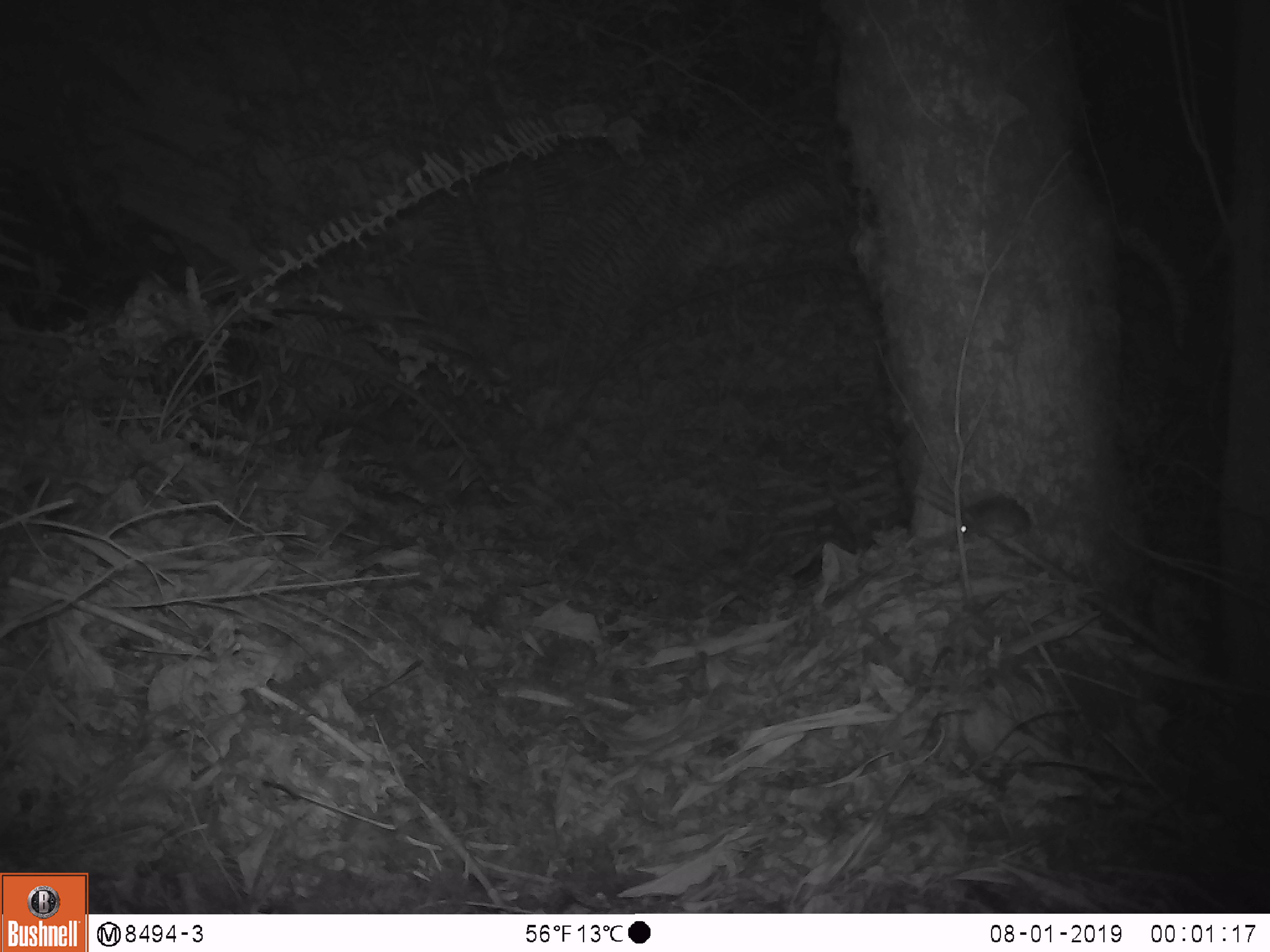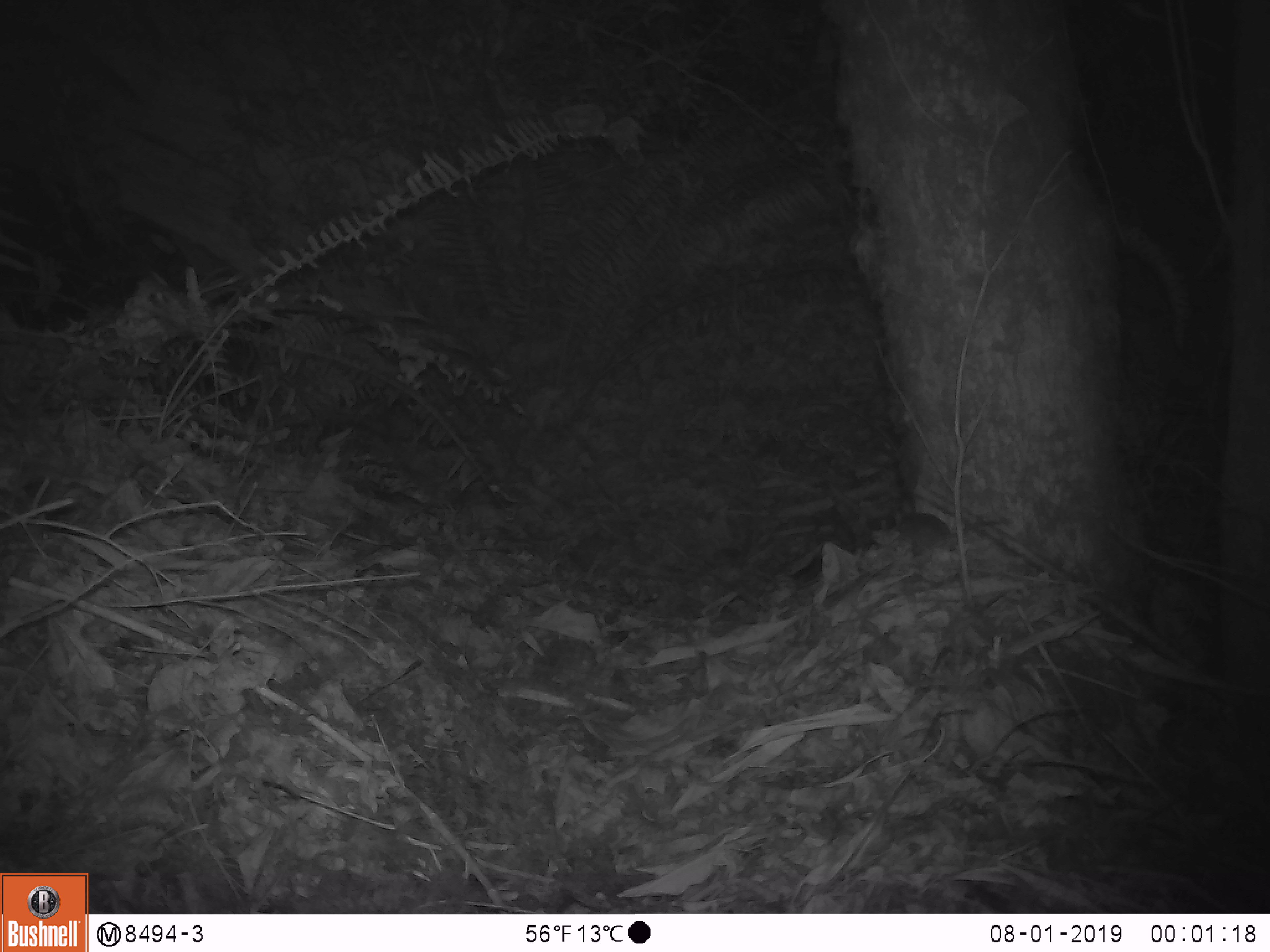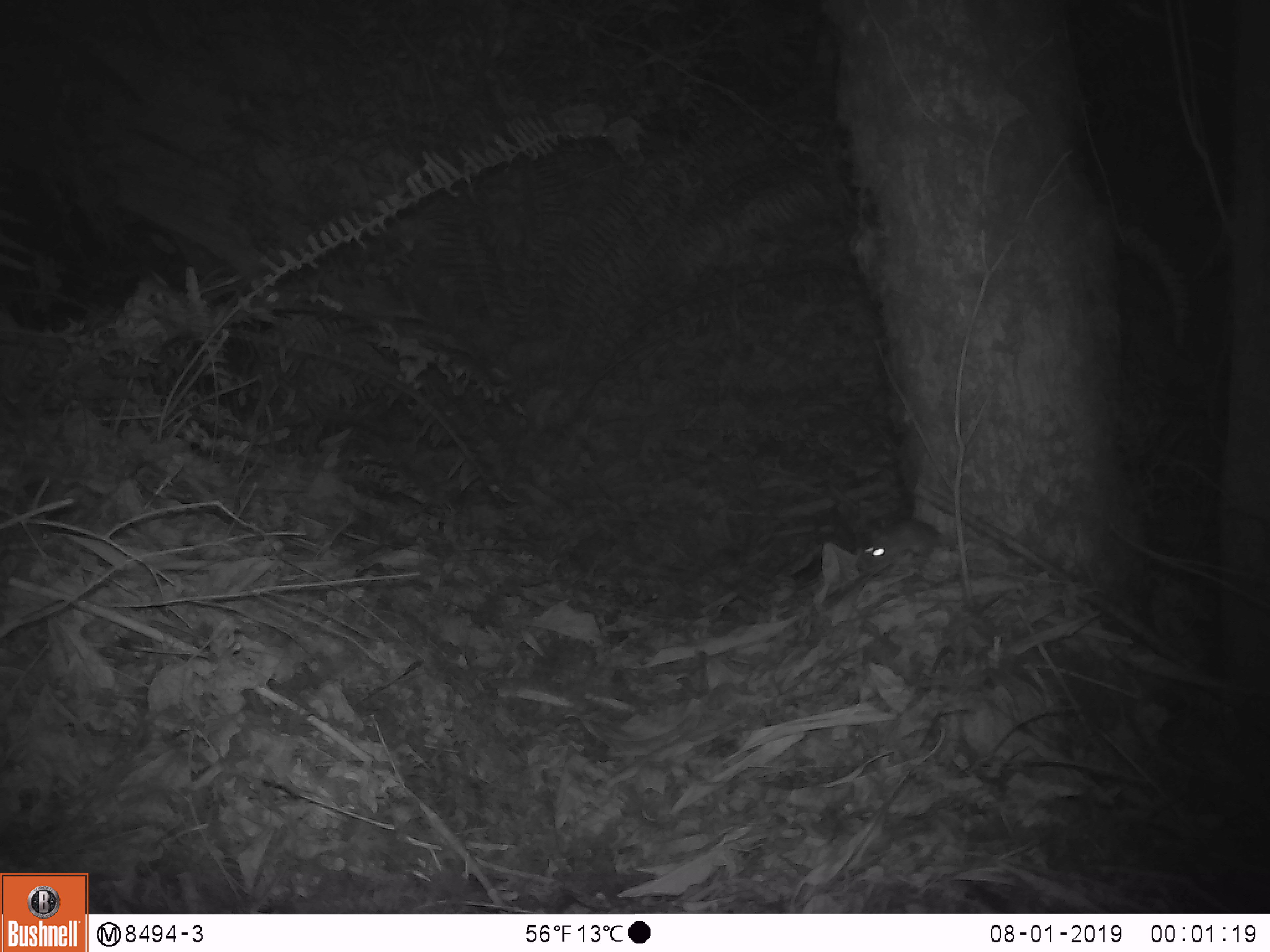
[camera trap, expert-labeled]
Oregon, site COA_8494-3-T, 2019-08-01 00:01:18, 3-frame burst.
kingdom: Animalia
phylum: Chordata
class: Mammalia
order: Rodentia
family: Cricetidae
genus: Neotoma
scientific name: Neotoma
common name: woodrats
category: neotoma species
Neotoma species (woodrats) (Neotoma).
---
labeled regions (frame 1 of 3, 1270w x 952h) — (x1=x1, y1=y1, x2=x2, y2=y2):
neotoma species: (x1=930, y1=476, x2=1051, y2=557)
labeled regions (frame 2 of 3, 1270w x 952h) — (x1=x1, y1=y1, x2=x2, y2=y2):
neotoma species: (x1=890, y1=503, x2=1034, y2=561)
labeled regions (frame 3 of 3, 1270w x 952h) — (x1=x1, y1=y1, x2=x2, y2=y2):
neotoma species: (x1=849, y1=503, x2=971, y2=580)